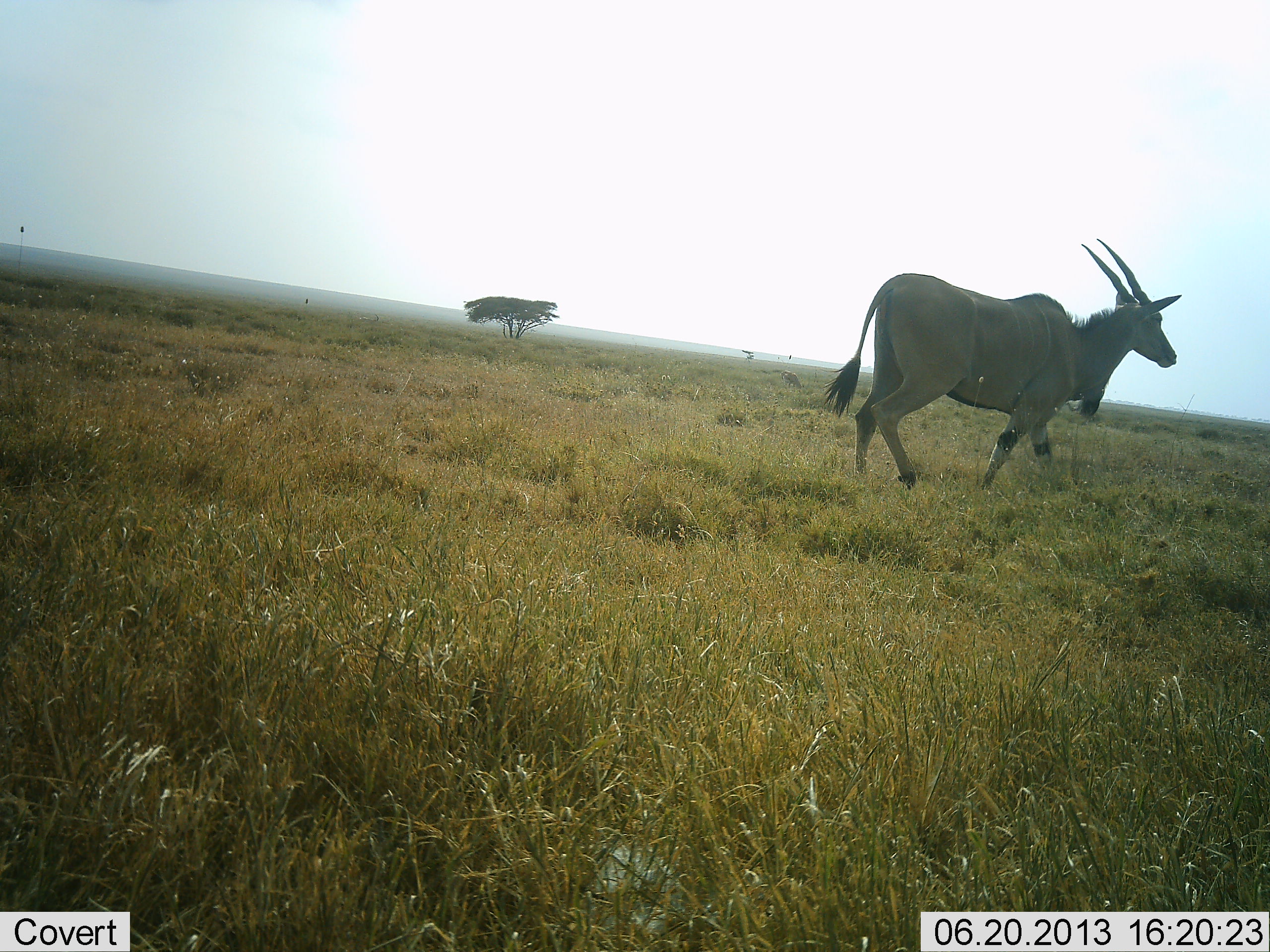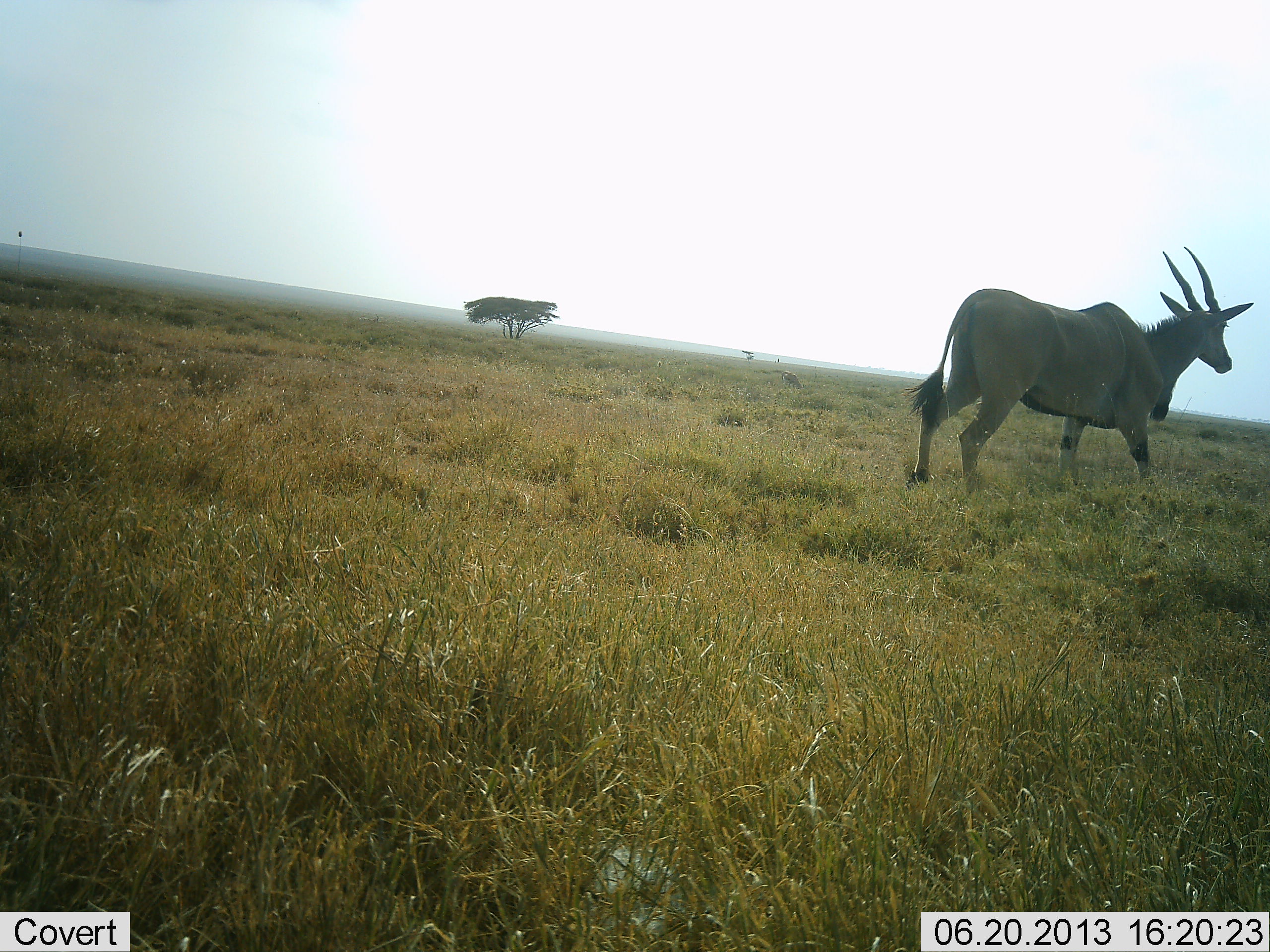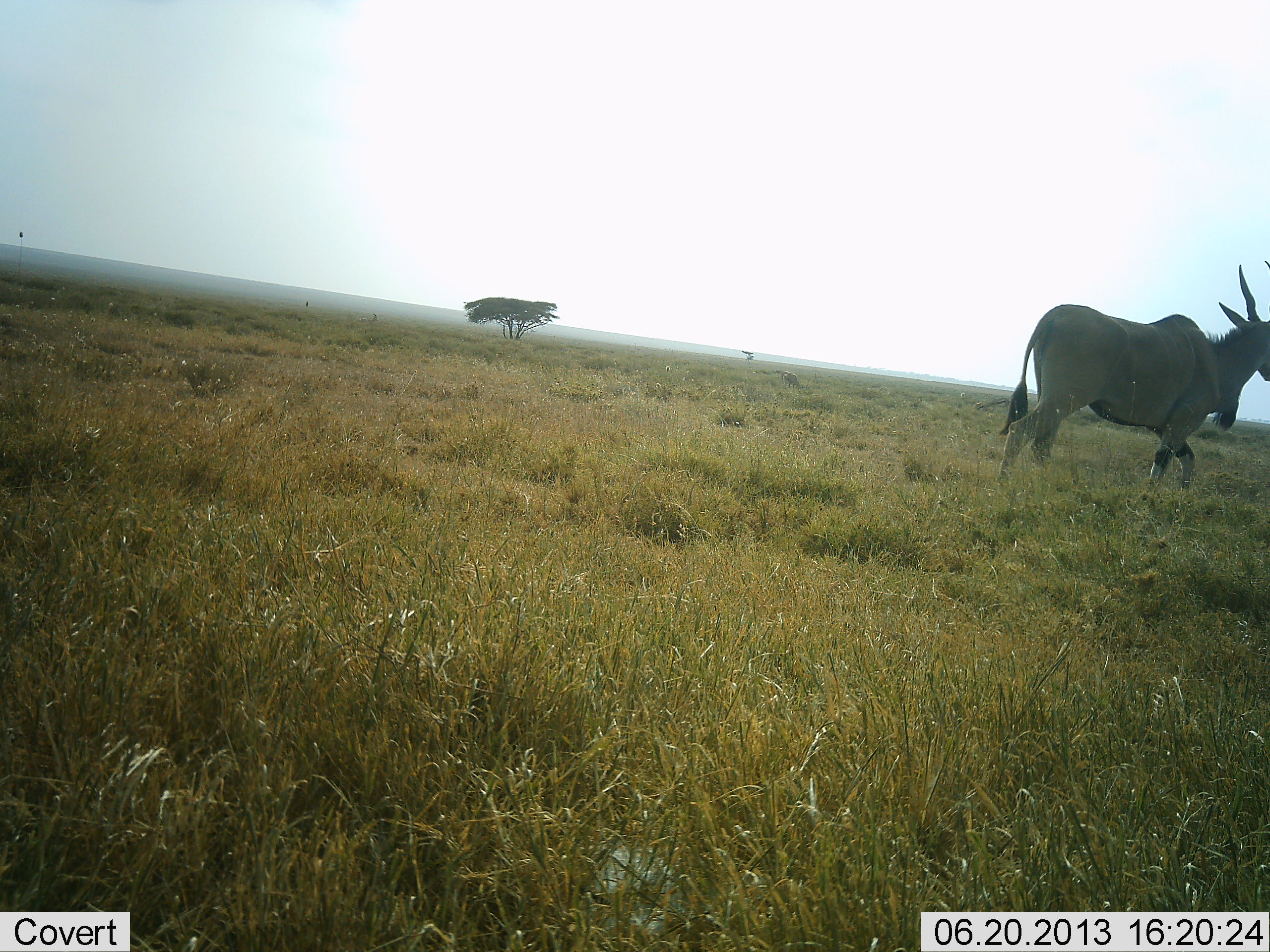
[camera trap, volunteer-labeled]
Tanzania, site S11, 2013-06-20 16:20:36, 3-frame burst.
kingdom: Animalia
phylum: Chordata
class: Mammalia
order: Artiodactyla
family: Bovidae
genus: Tragelaphus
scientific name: Tragelaphus oryx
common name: eland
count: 1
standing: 5%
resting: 0%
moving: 95%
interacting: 0%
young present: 0%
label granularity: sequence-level